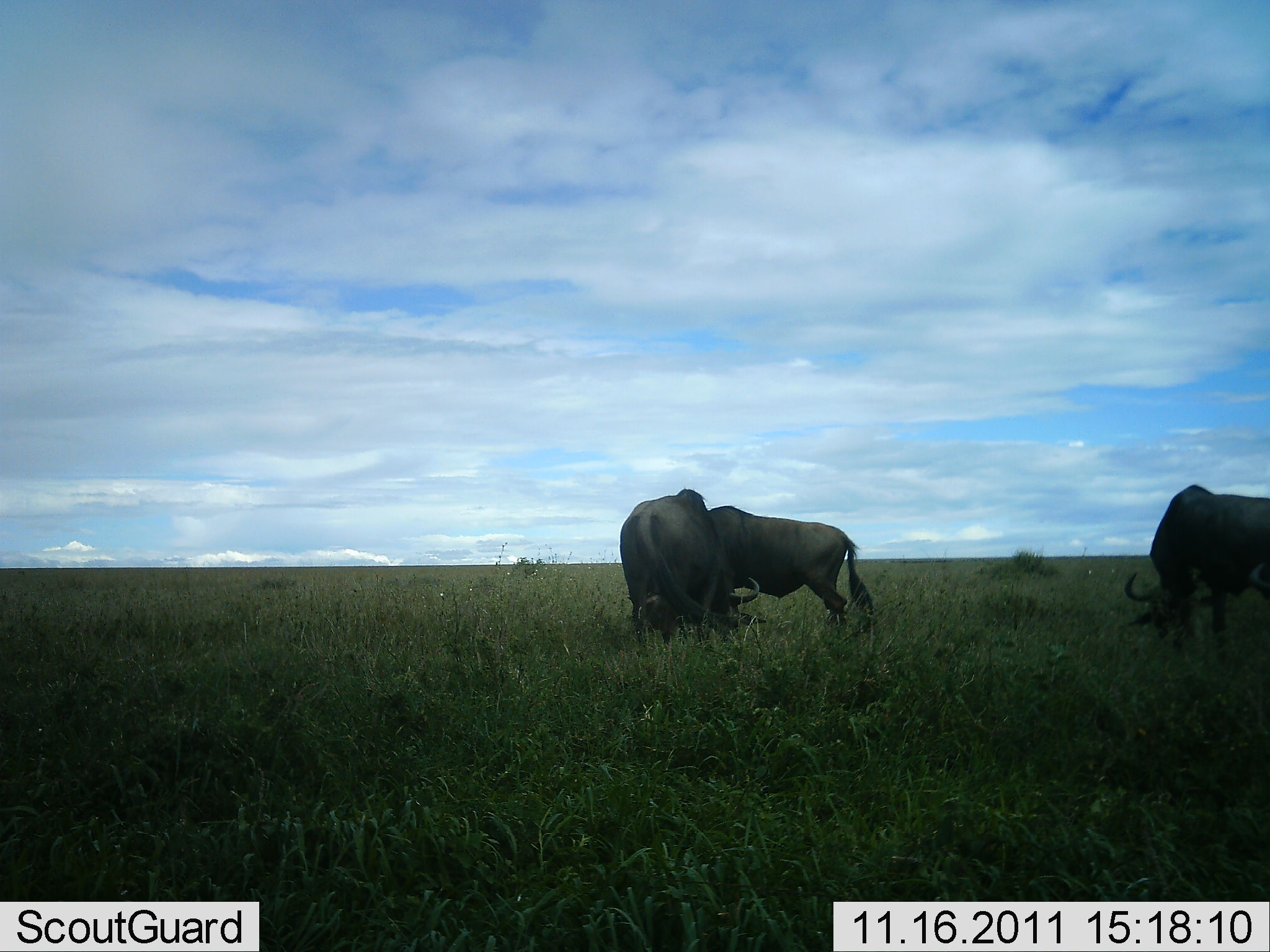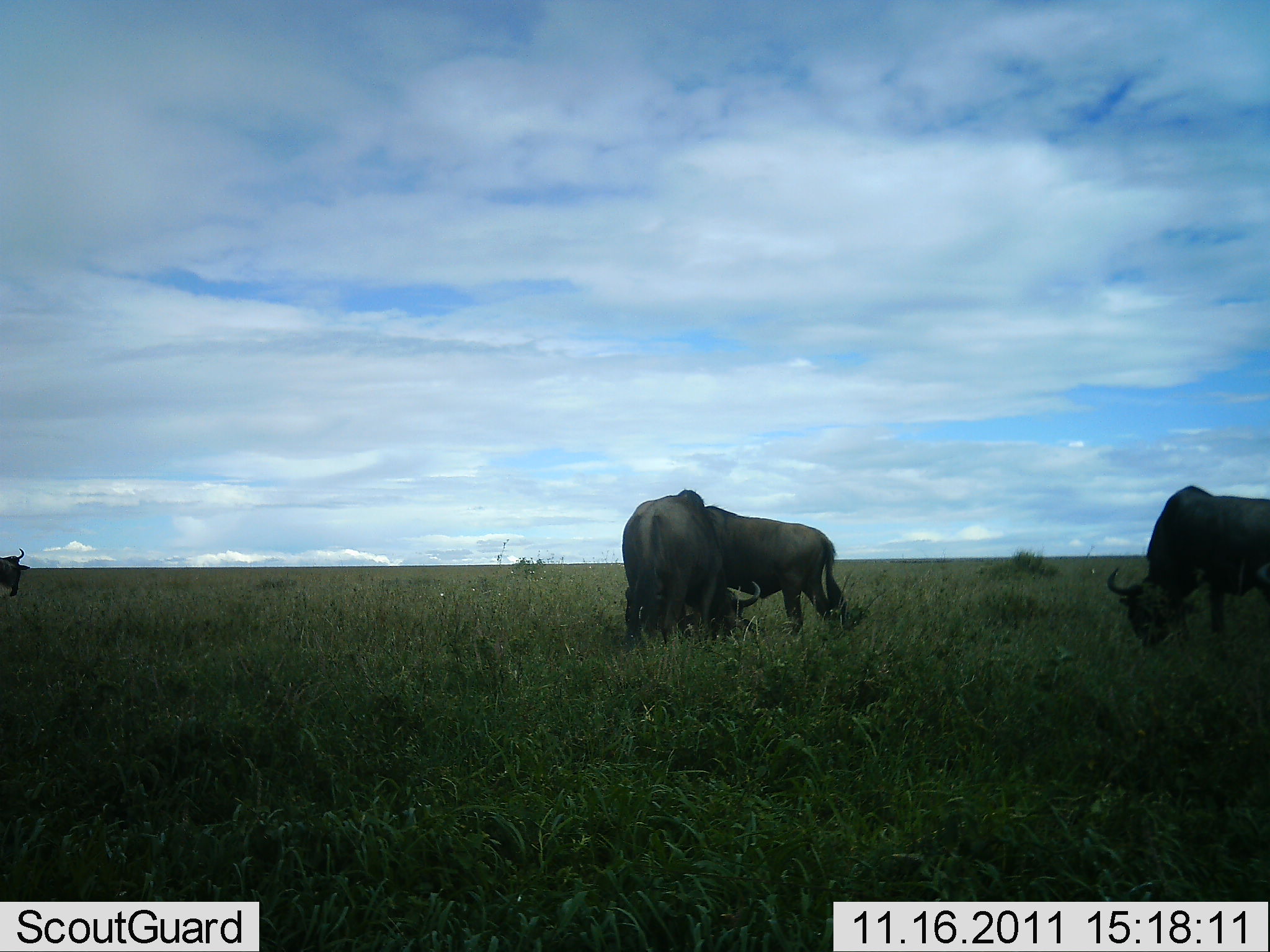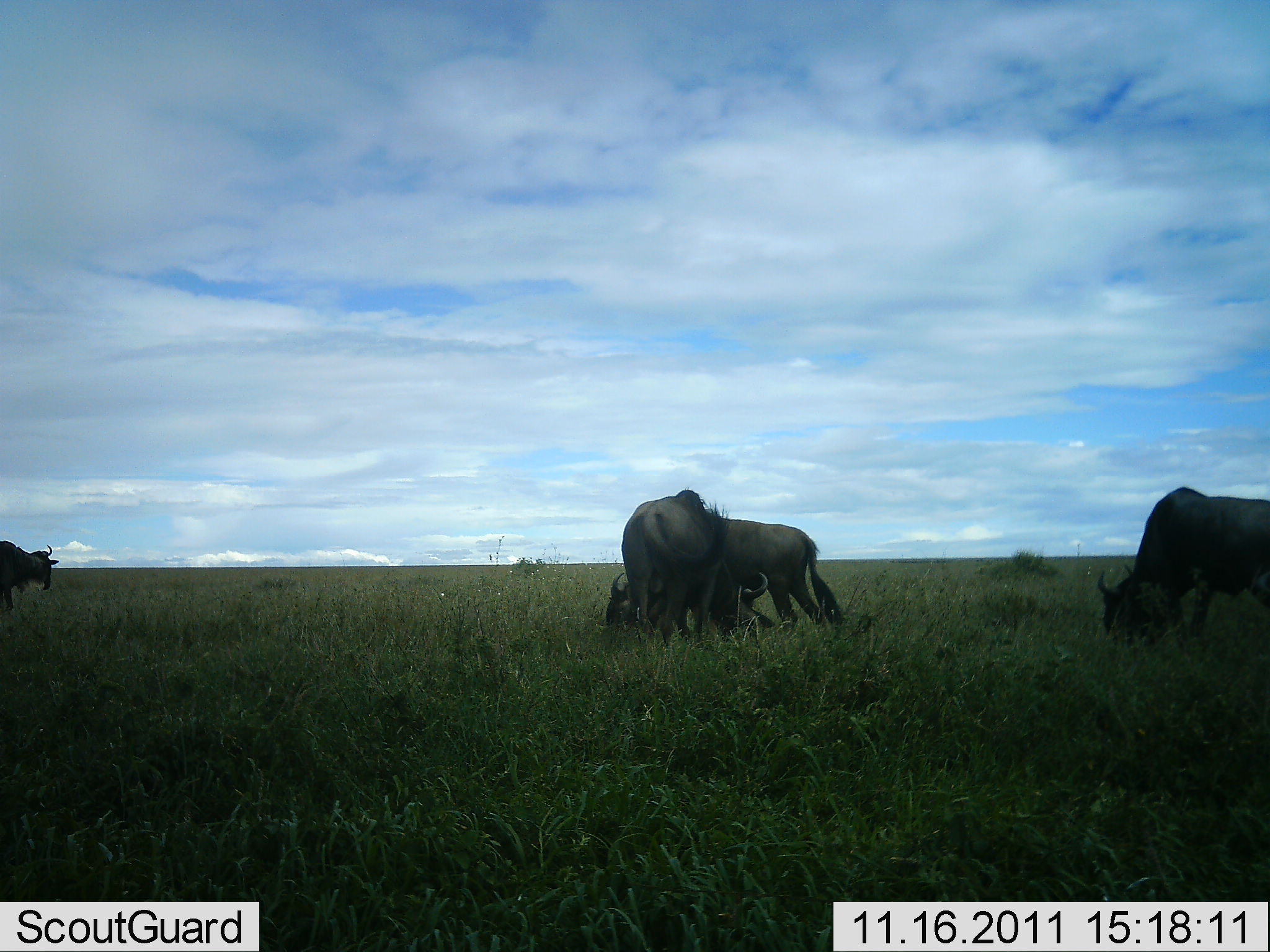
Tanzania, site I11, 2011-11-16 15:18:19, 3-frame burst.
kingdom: Animalia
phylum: Chordata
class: Mammalia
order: Artiodactyla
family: Bovidae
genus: Connochaetes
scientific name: Connochaetes taurinus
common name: blue wildebeest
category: wildebeest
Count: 4.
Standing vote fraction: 33%.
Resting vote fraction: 8%.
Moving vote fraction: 8%.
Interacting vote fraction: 0%.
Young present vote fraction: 0%.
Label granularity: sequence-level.